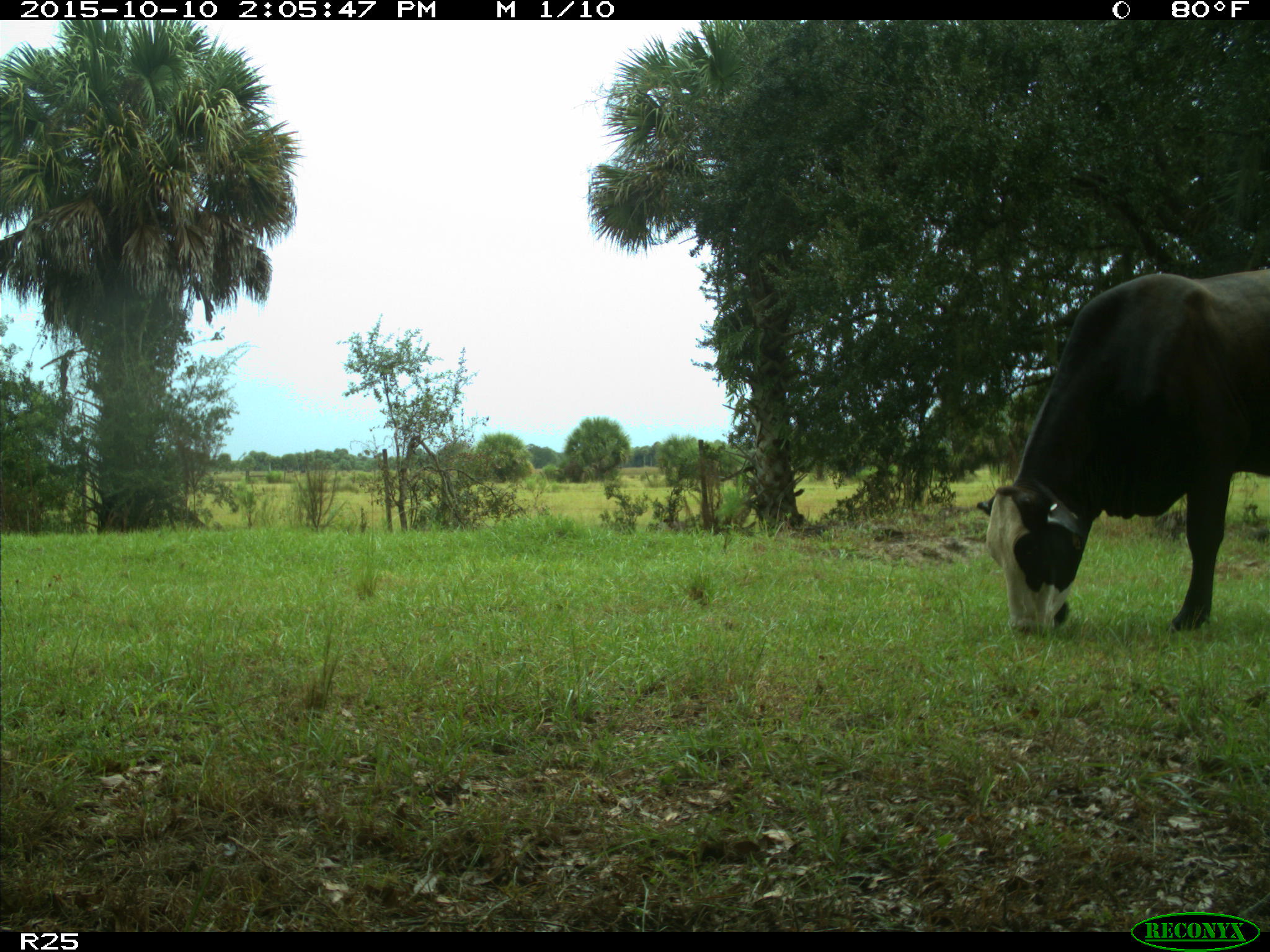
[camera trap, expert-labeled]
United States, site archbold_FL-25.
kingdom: Animalia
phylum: Chordata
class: Mammalia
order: Artiodactyla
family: Bovidae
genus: Bos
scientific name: Bos taurus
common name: domestic cow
Bos taurus (domestic cow).